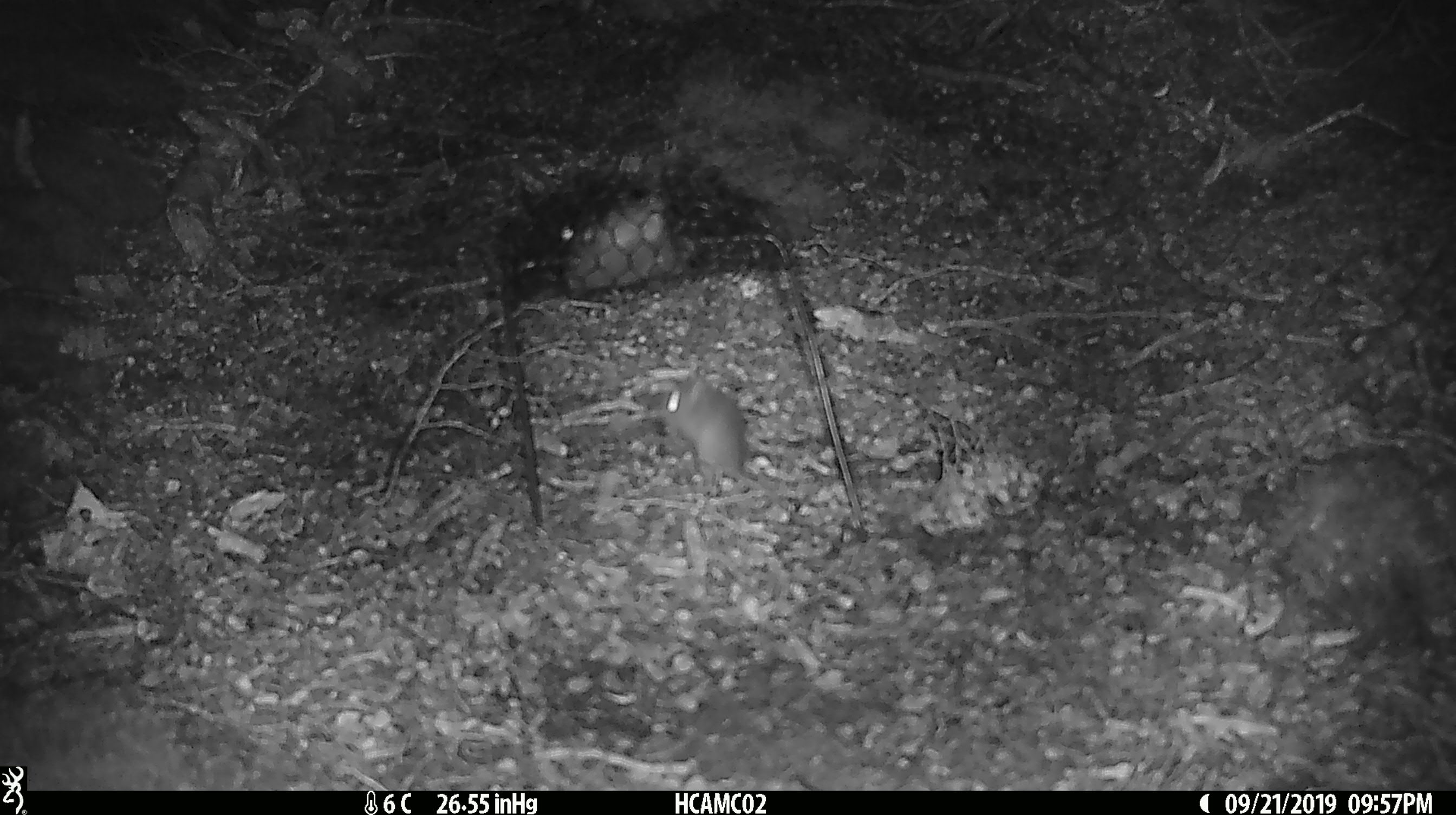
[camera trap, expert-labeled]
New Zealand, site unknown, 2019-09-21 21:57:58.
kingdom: Animalia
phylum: Chordata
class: Mammalia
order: Rodentia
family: Muridae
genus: Mus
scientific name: Mus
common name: mouse